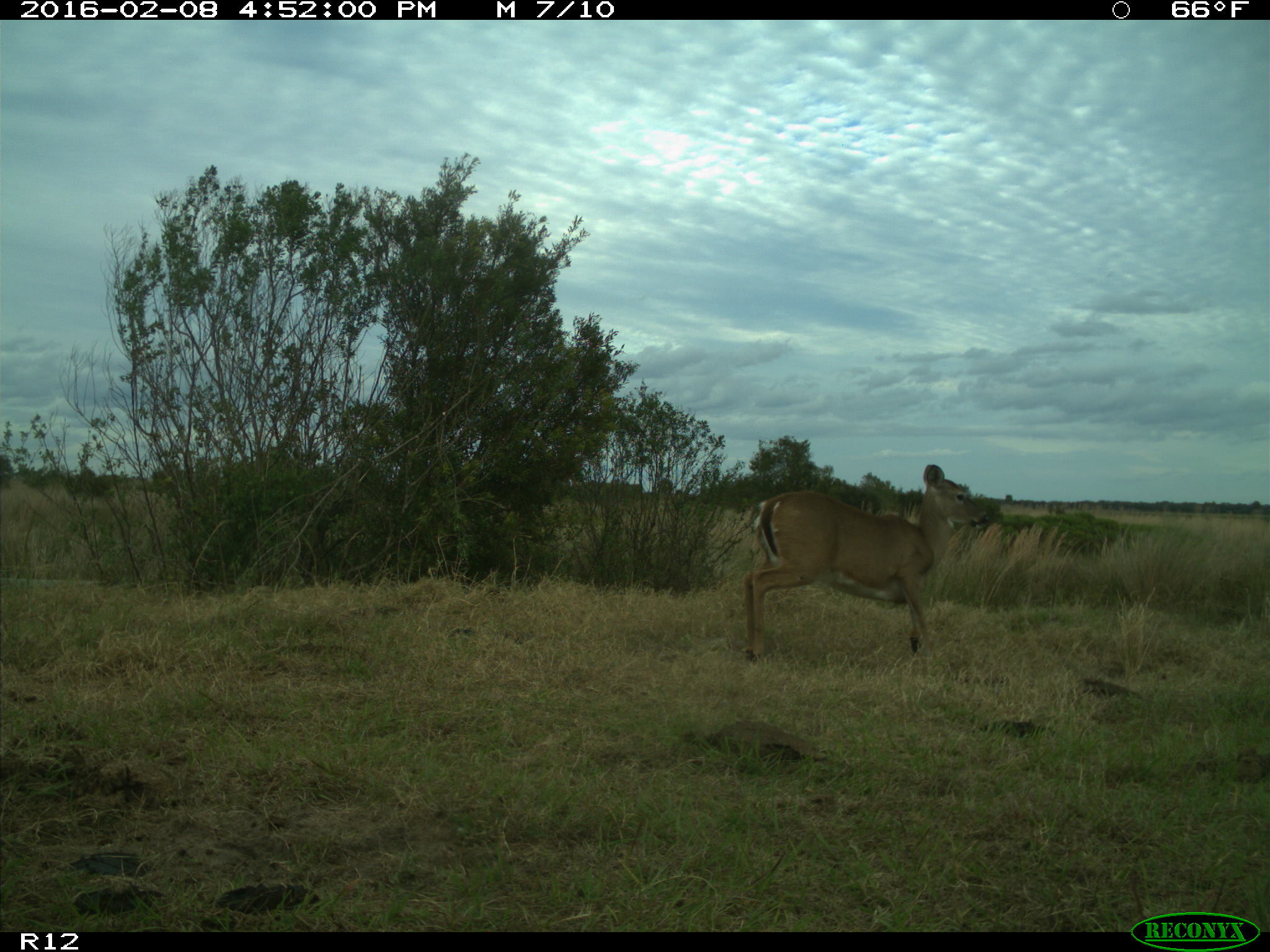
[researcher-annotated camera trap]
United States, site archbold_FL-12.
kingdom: Animalia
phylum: Chordata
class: Mammalia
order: Artiodactyla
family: Cervidae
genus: Odocoileus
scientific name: Odocoileus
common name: deer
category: unidentified deer